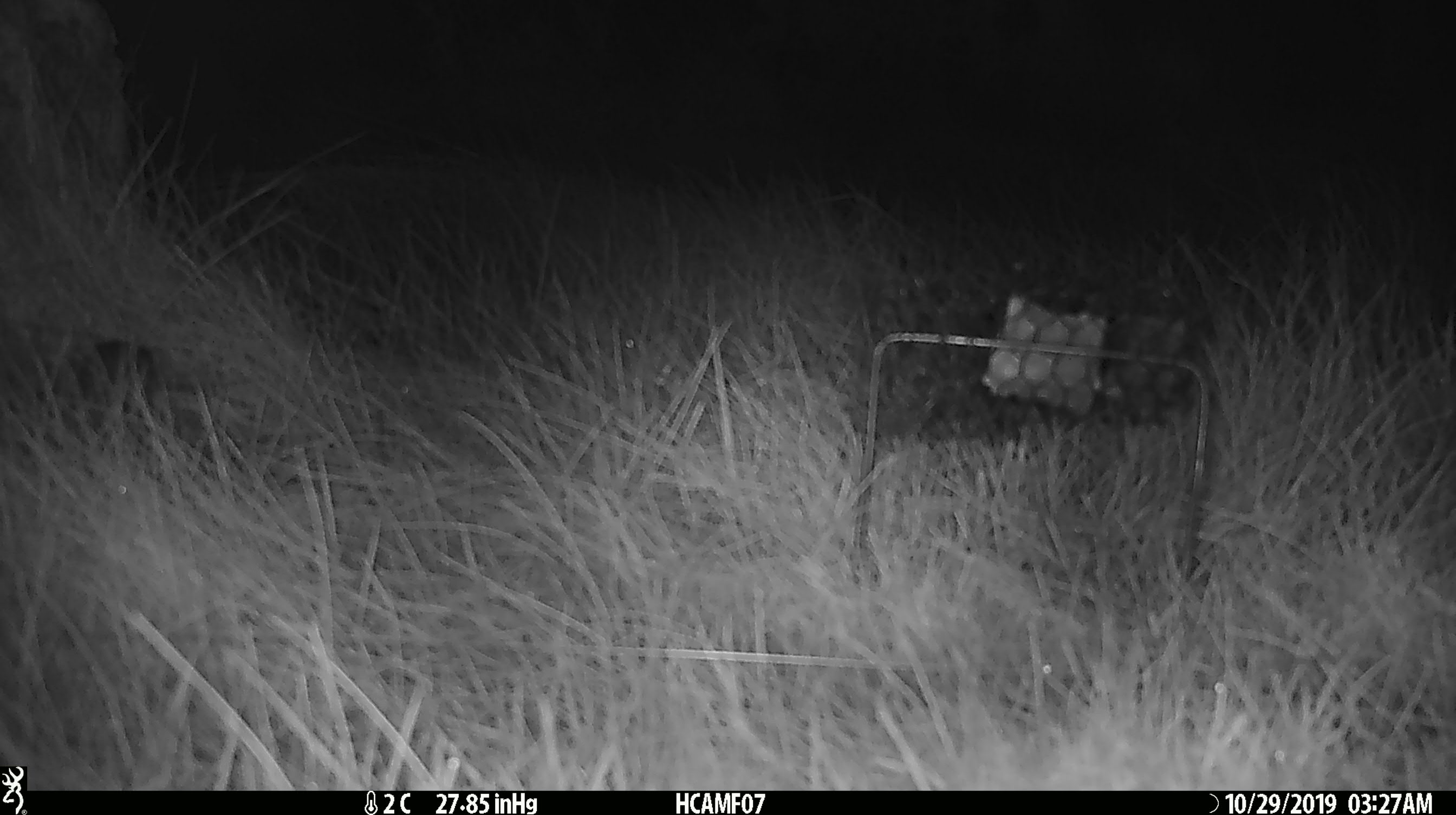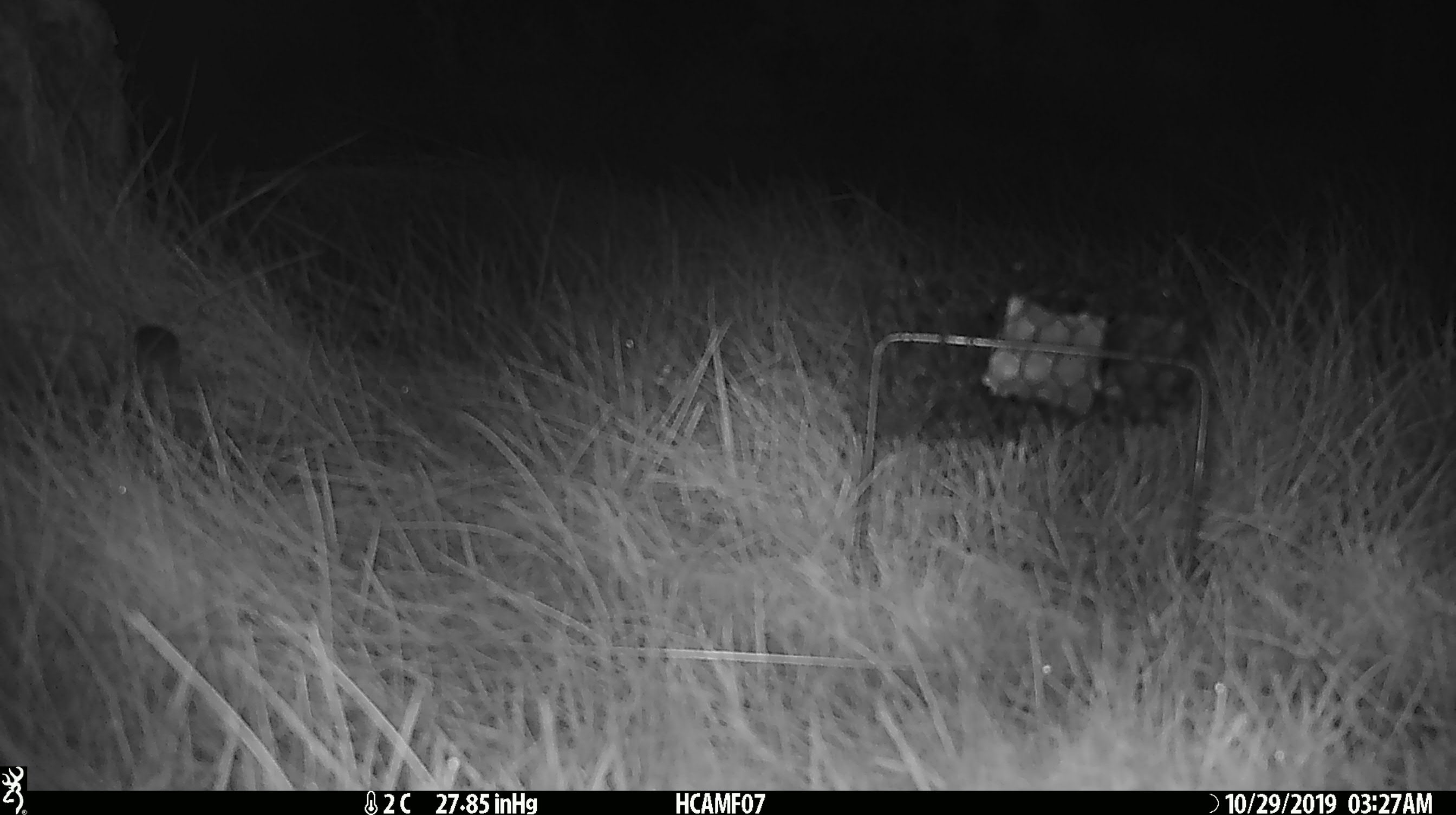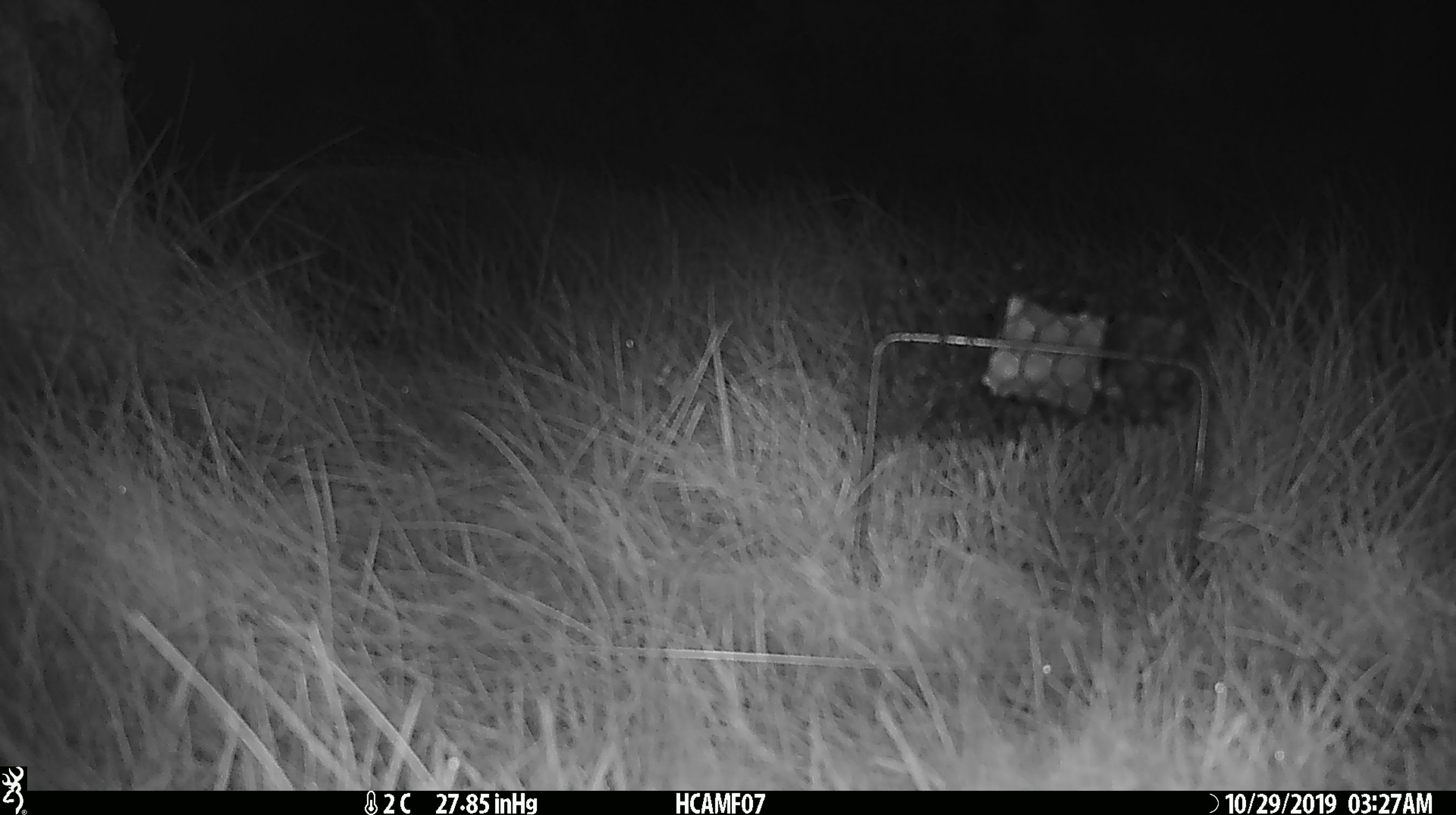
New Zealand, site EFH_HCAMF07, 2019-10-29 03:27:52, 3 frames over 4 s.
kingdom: Animalia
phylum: Chordata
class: Mammalia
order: Rodentia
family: Muridae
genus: Mus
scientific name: Mus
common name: mouse